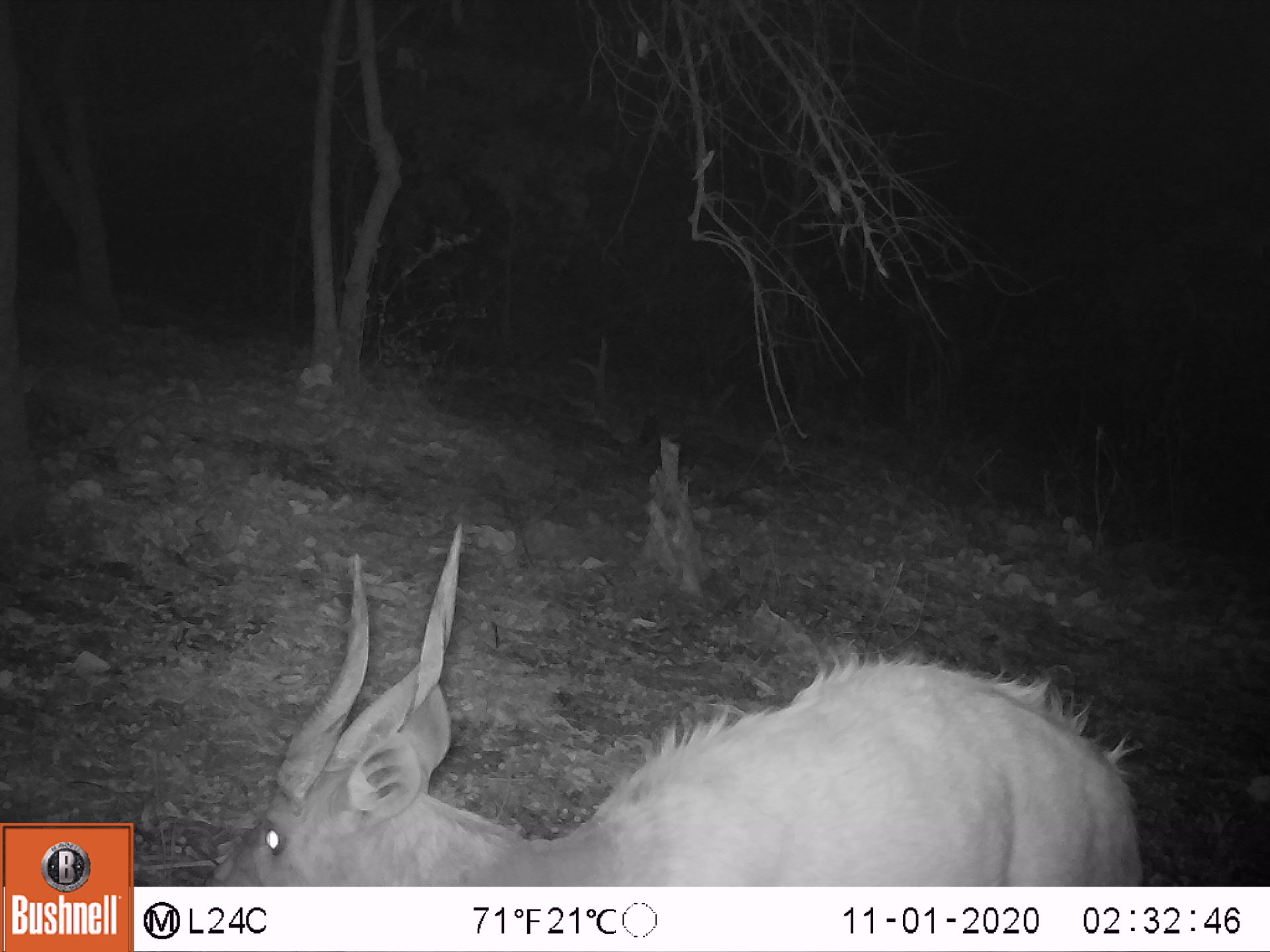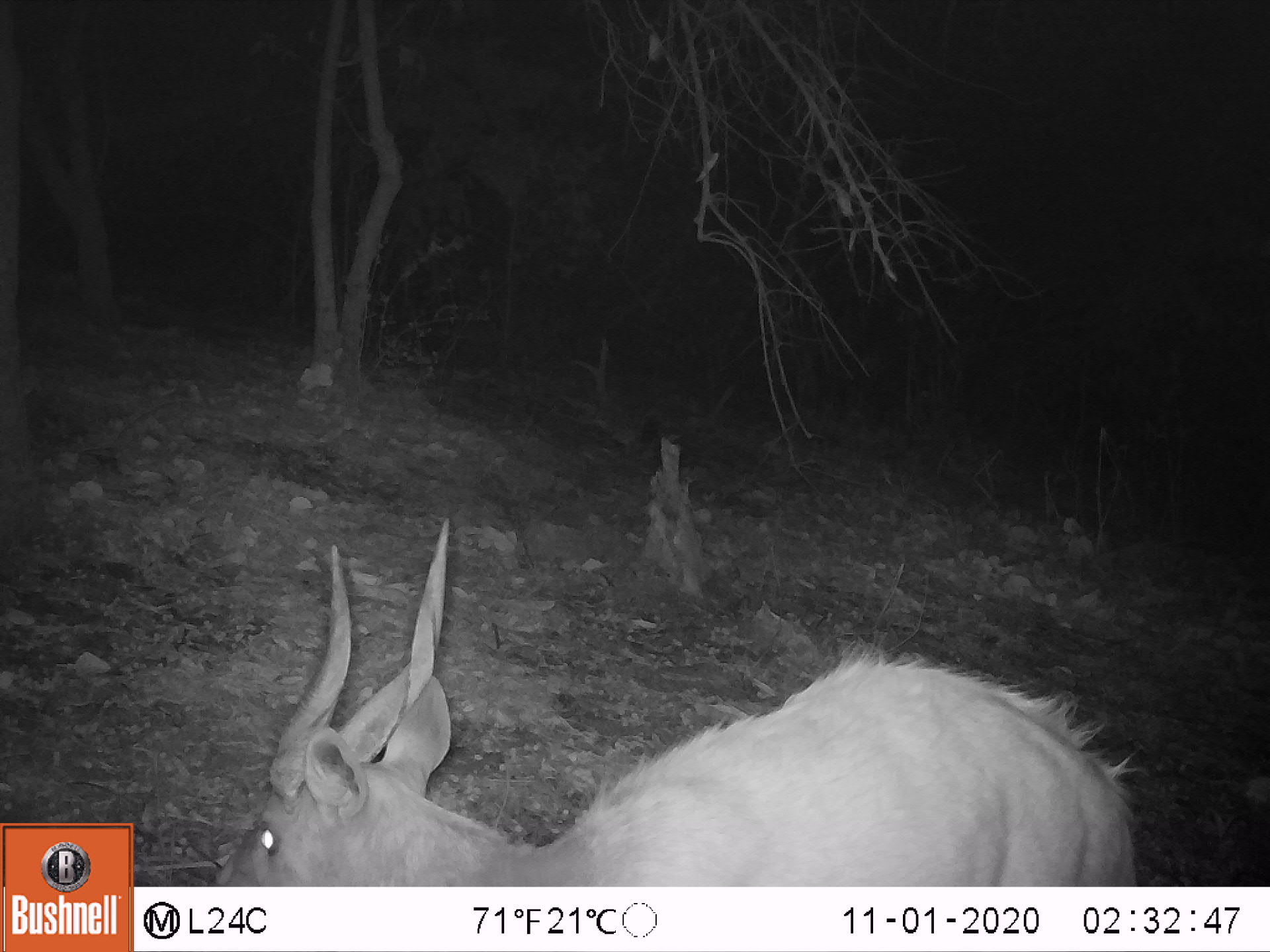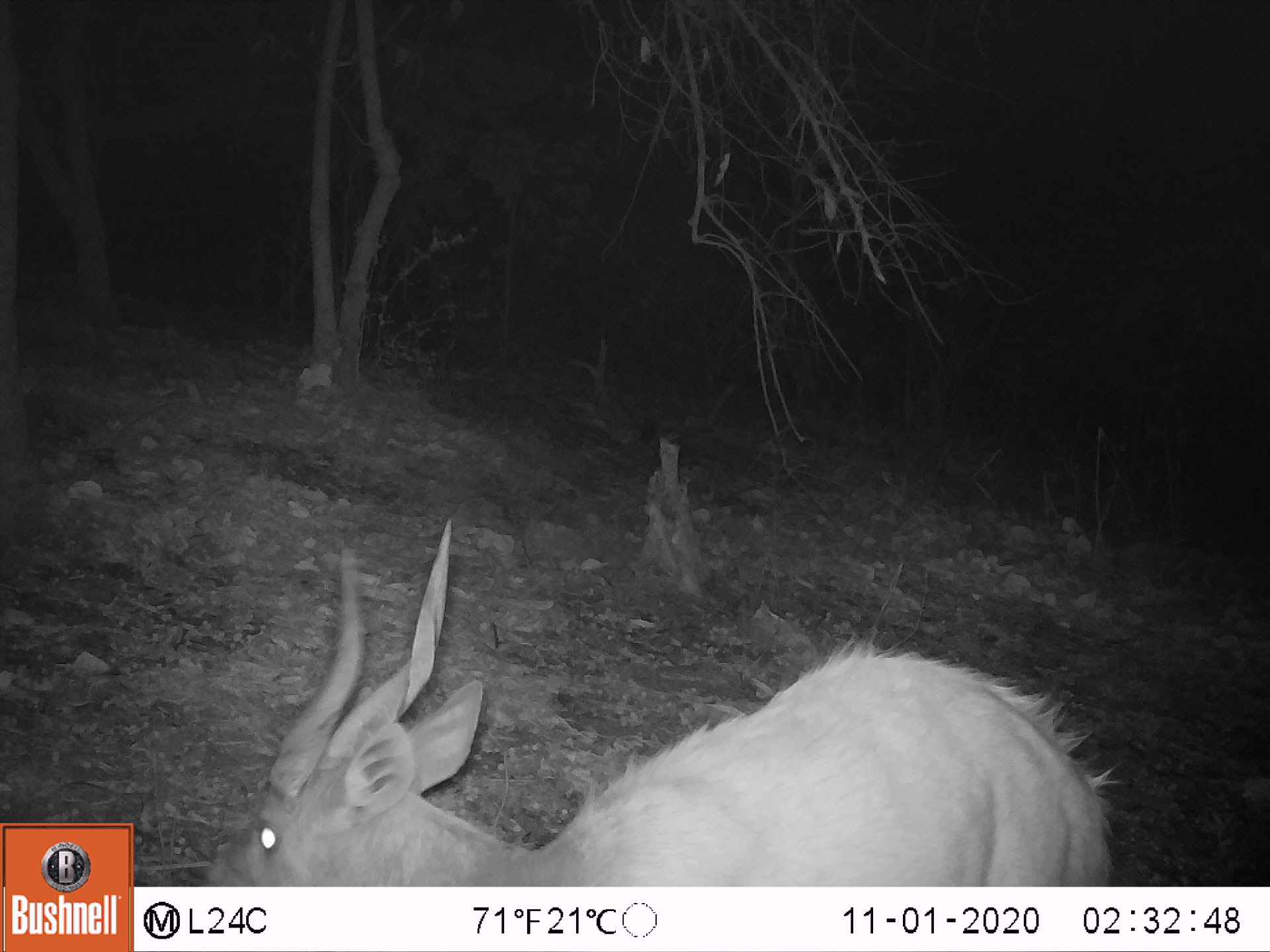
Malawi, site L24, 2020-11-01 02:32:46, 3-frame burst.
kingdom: Animalia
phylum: Chordata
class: Mammalia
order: Artiodactyla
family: Bovidae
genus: Tragelaphus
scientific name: Tragelaphus sylvaticus sylvaticus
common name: cape bushbuck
Cape bushbuck (Tragelaphus sylvaticus sylvaticus), count 1.